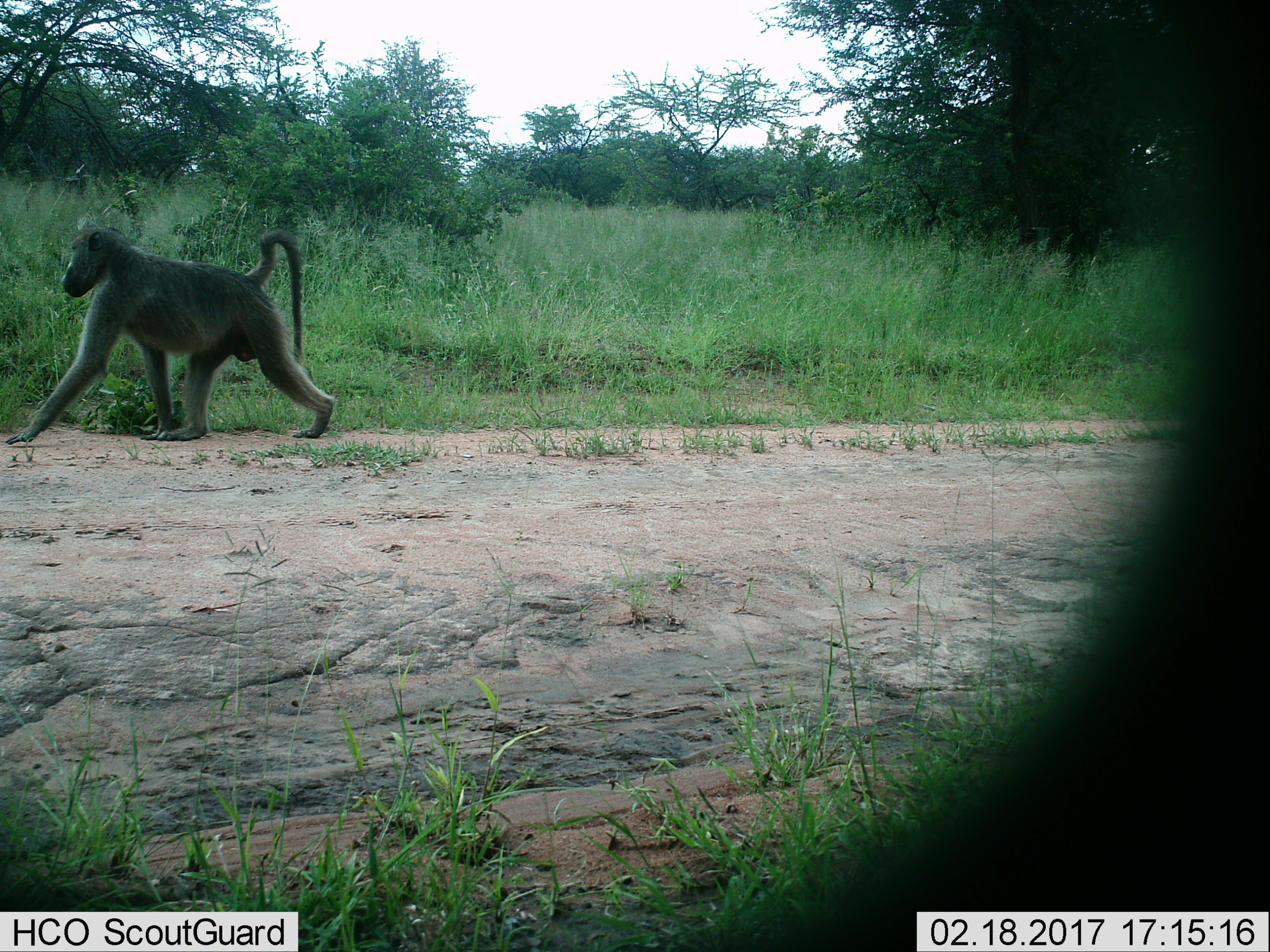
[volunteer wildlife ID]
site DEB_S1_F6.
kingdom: Animalia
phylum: Chordata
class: Mammalia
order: Primates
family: Cercopithecidae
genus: Papio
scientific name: Papio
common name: baboon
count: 1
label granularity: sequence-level